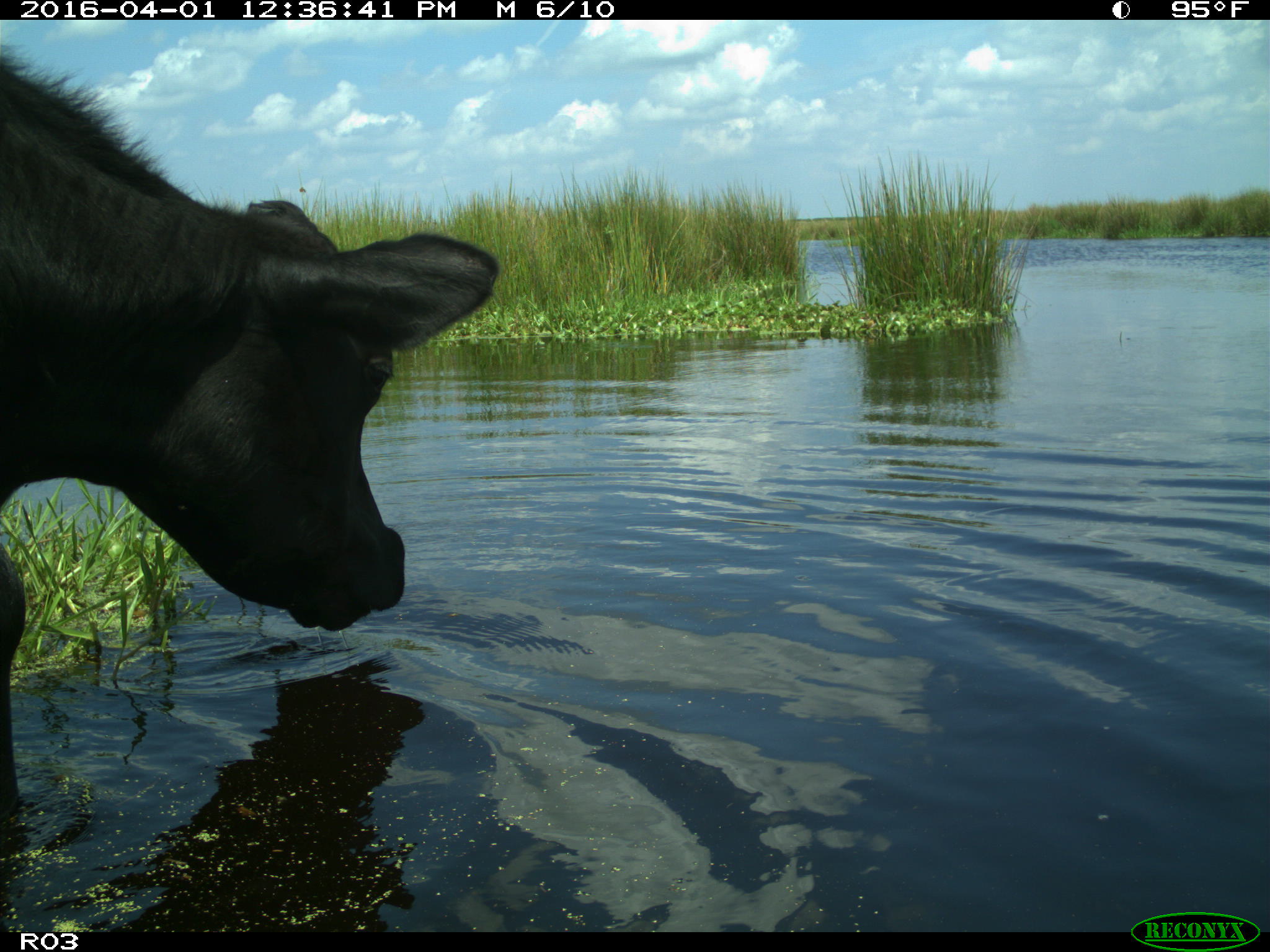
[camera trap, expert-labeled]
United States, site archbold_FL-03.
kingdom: Animalia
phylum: Chordata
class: Mammalia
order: Artiodactyla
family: Bovidae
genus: Bos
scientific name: Bos taurus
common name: domestic cow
Bos taurus (domestic cow).